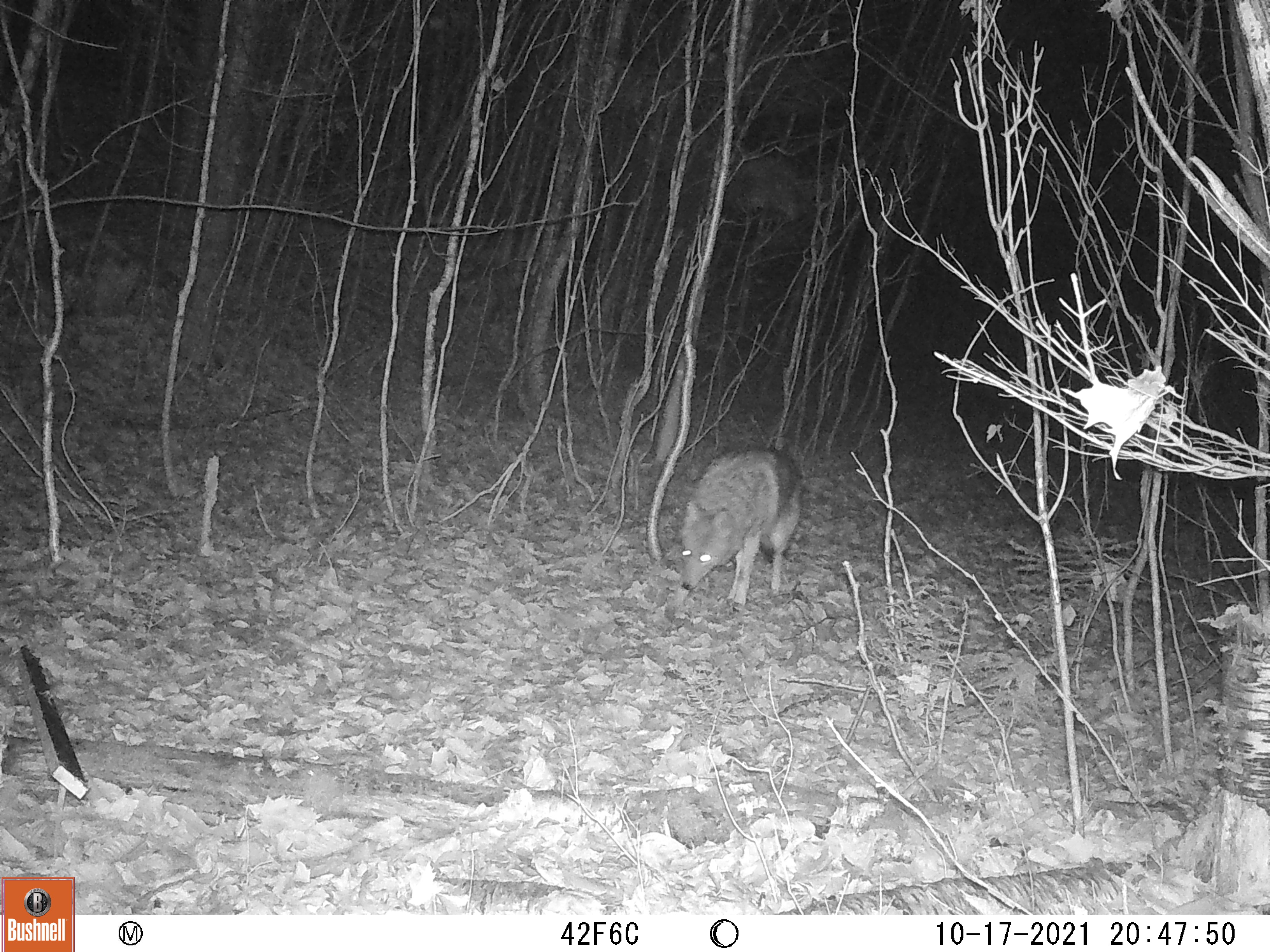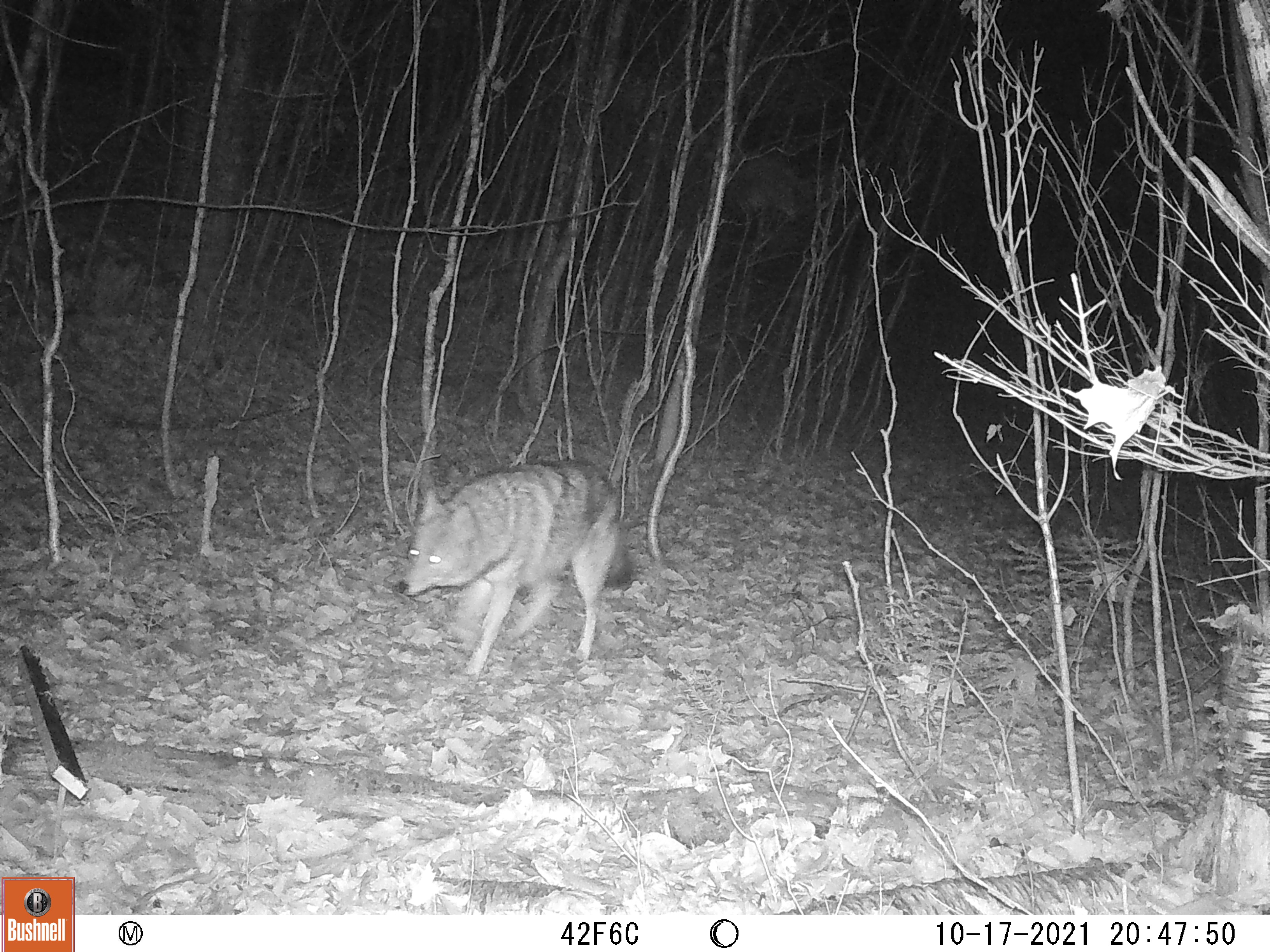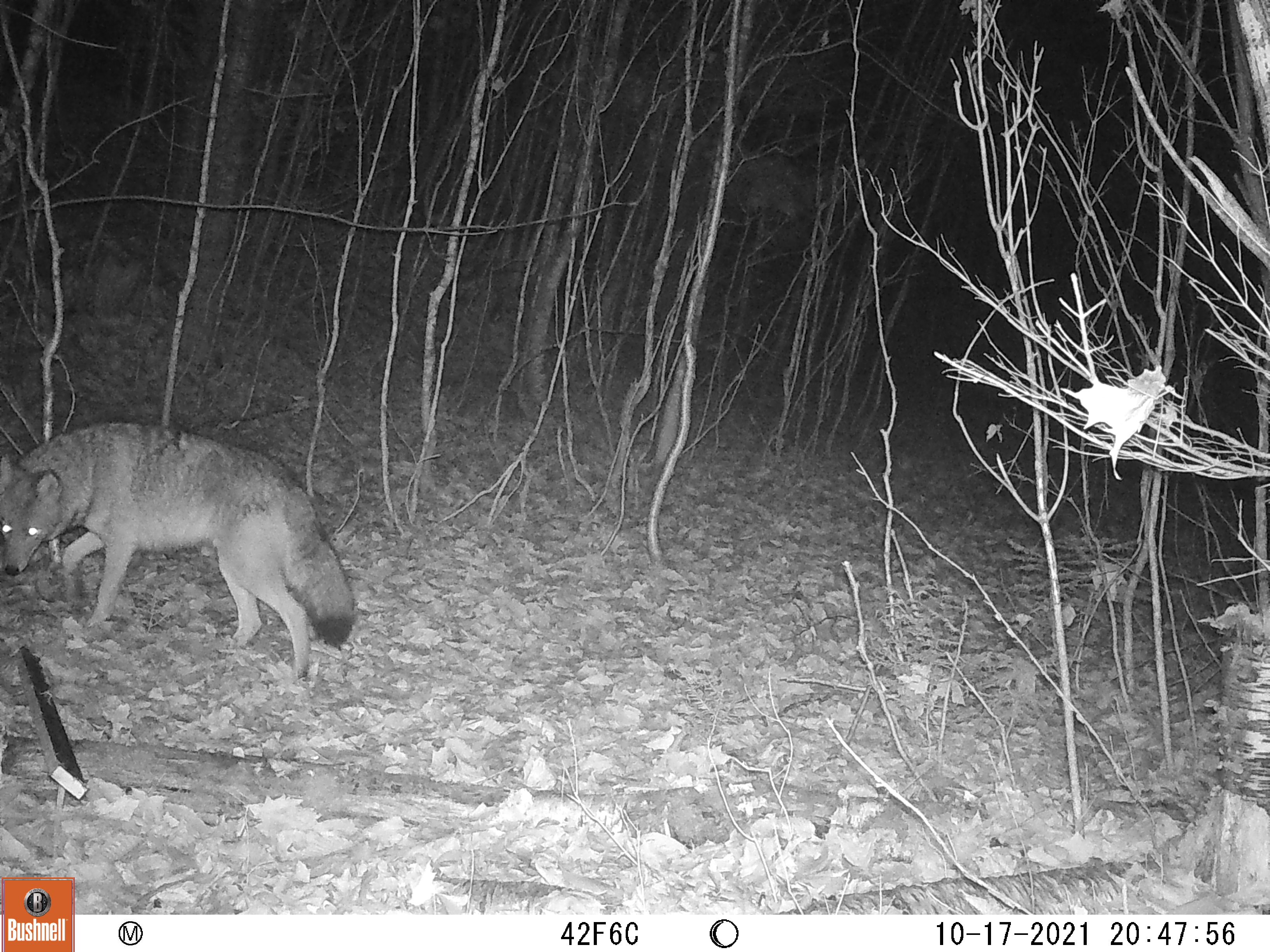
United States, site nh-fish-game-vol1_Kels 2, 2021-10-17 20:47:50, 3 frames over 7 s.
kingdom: Animalia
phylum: Chordata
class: Mammalia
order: Carnivora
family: Canidae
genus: Canis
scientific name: Canis latrans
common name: coyote